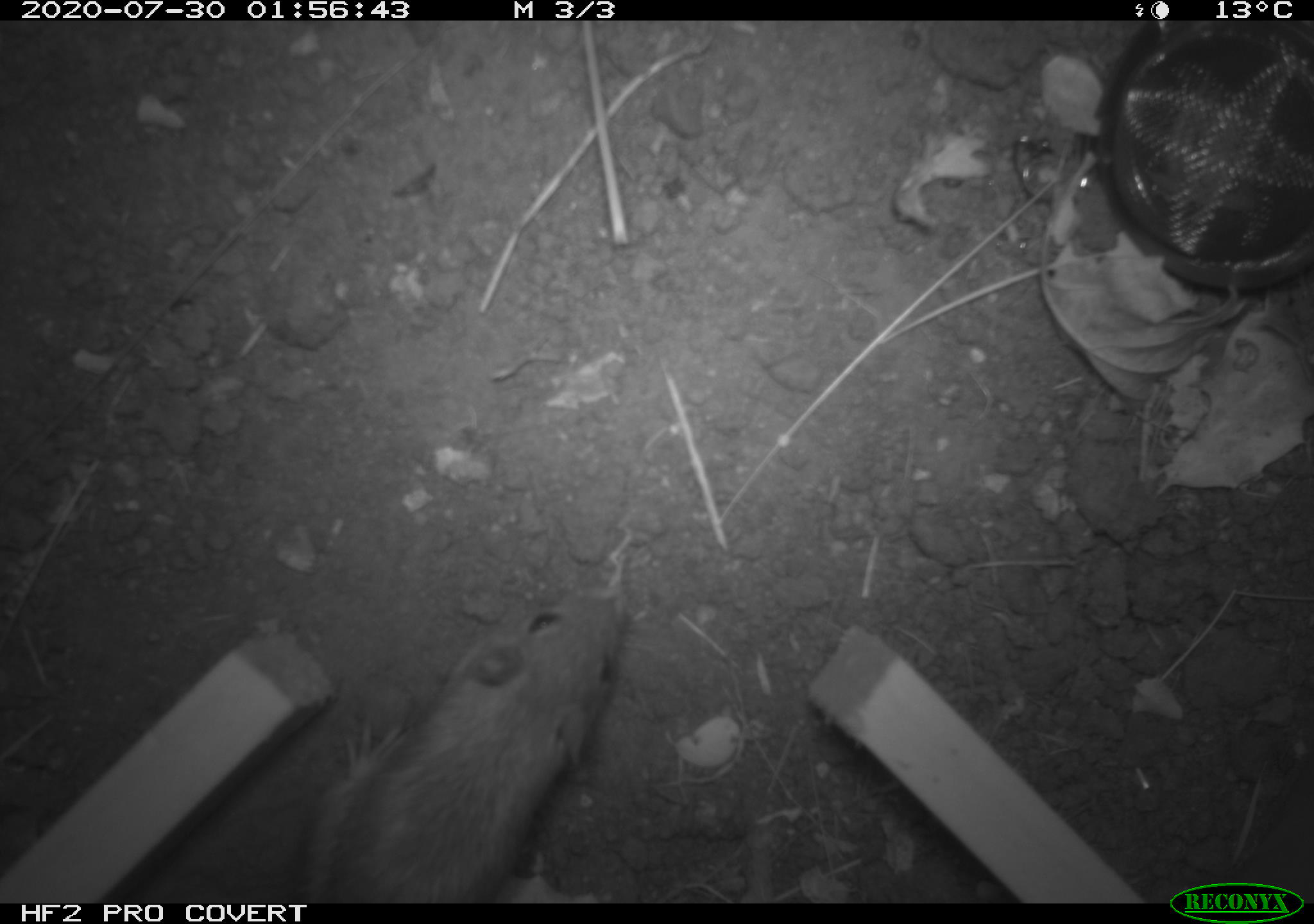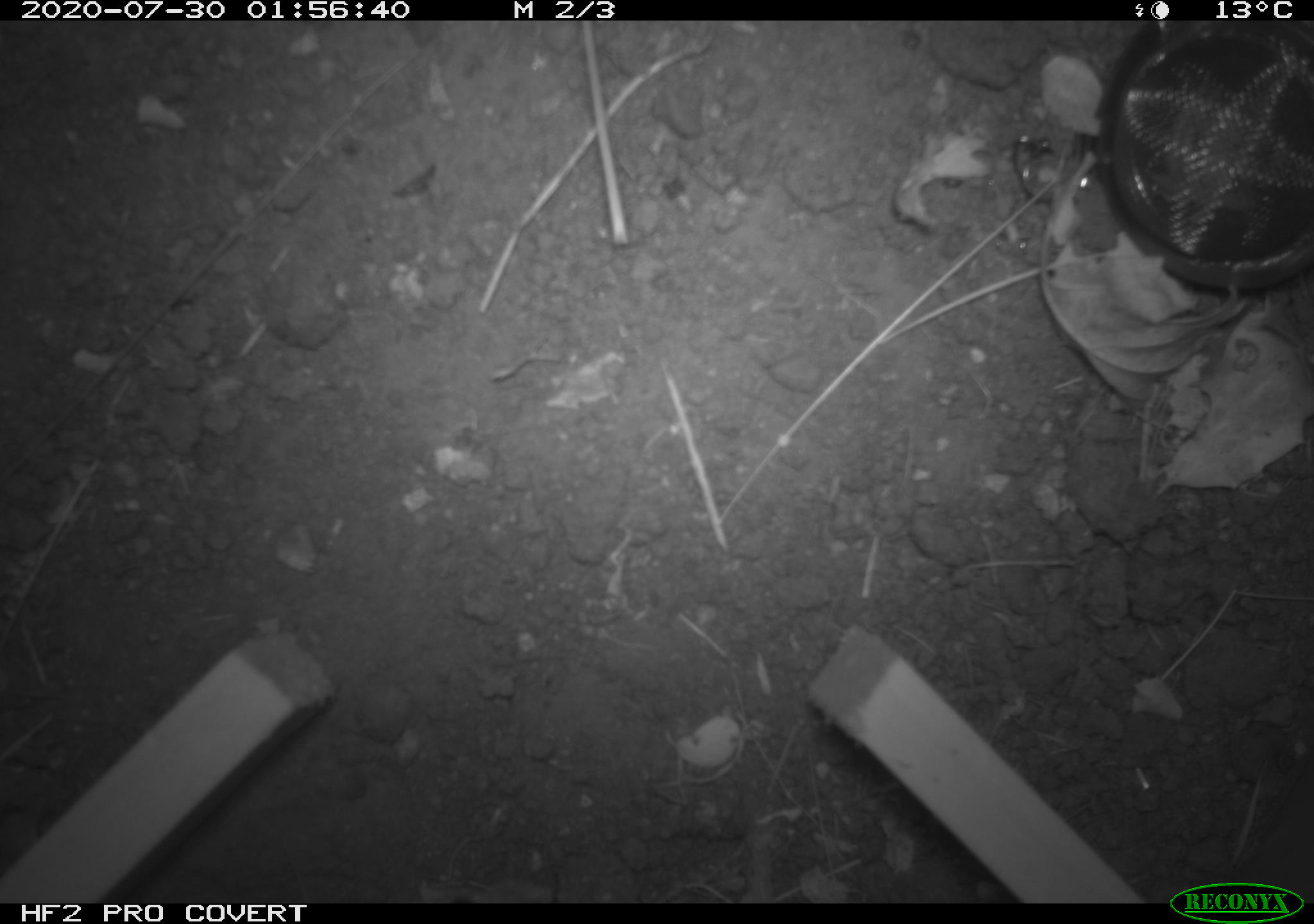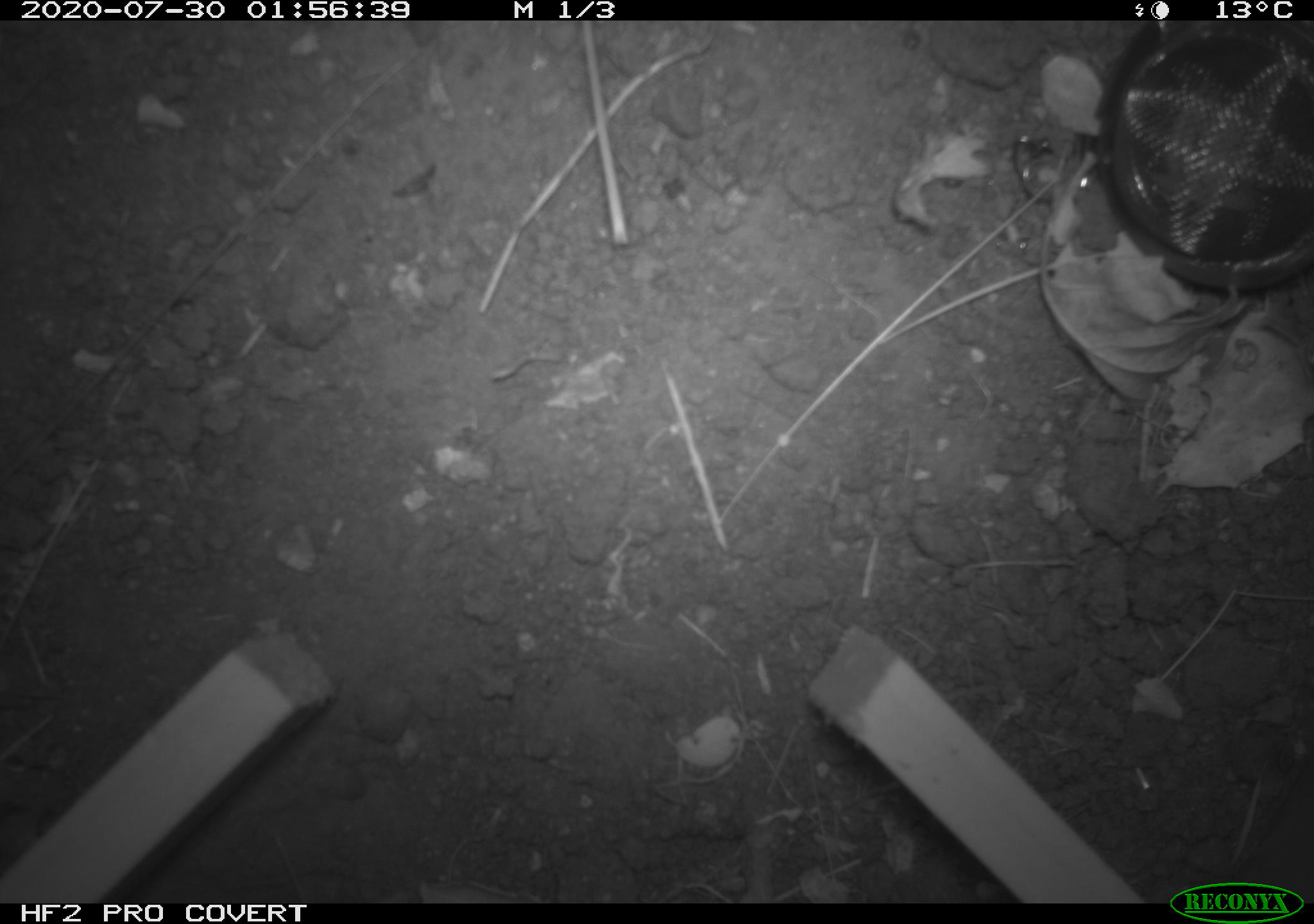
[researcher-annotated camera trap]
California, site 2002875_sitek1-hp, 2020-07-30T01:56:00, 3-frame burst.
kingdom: Animalia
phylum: Chordata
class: Mammalia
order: Rodentia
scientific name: Rodentia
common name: rodent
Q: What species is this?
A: Rodent (Rodentia).